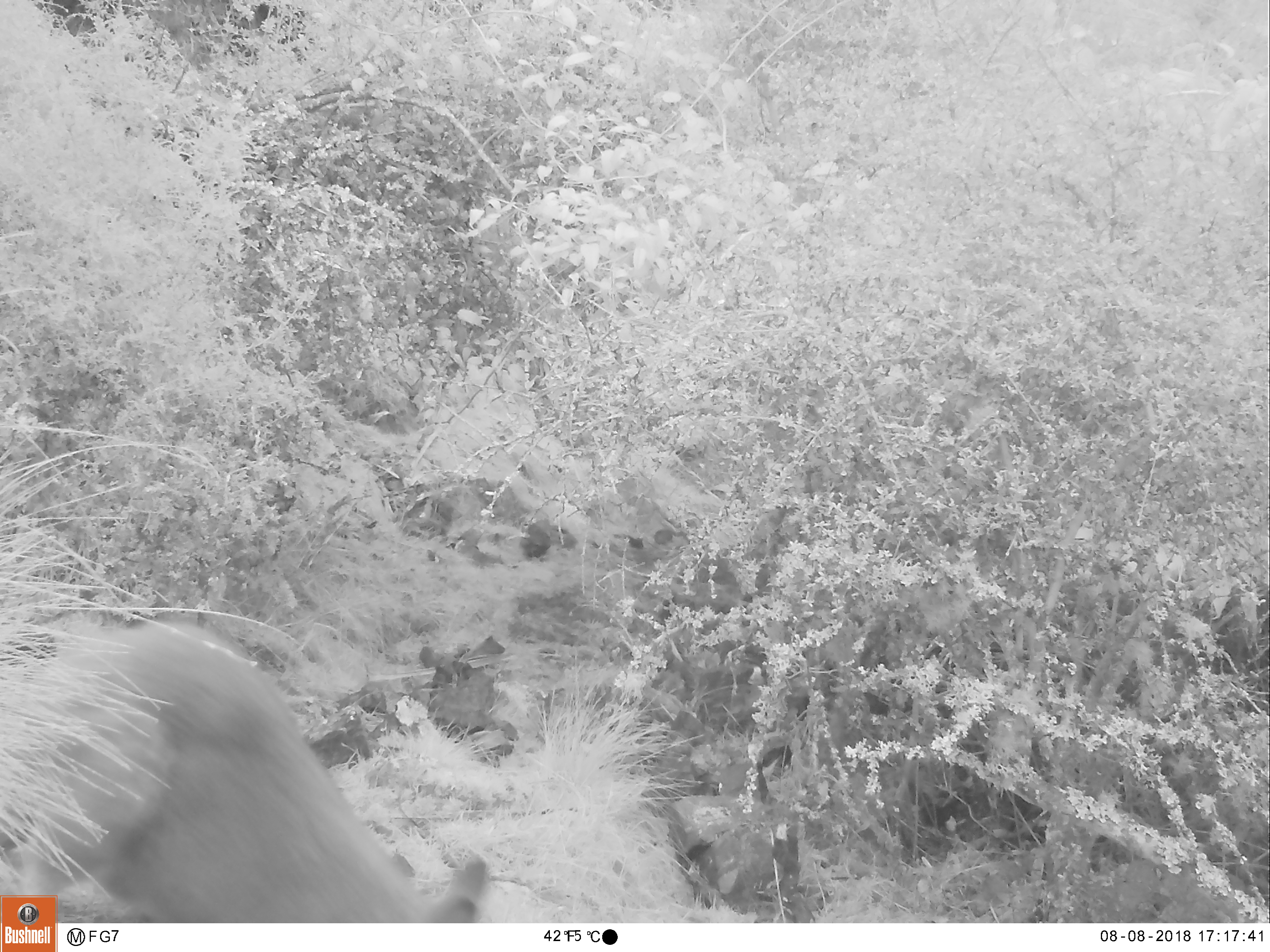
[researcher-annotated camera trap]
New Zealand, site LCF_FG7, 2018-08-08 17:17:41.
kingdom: Animalia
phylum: Chordata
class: Mammalia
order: Diprotodontia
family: Macropodidae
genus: Notamacropus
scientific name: Notamacropus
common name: wallaby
Wallaby (Notamacropus).